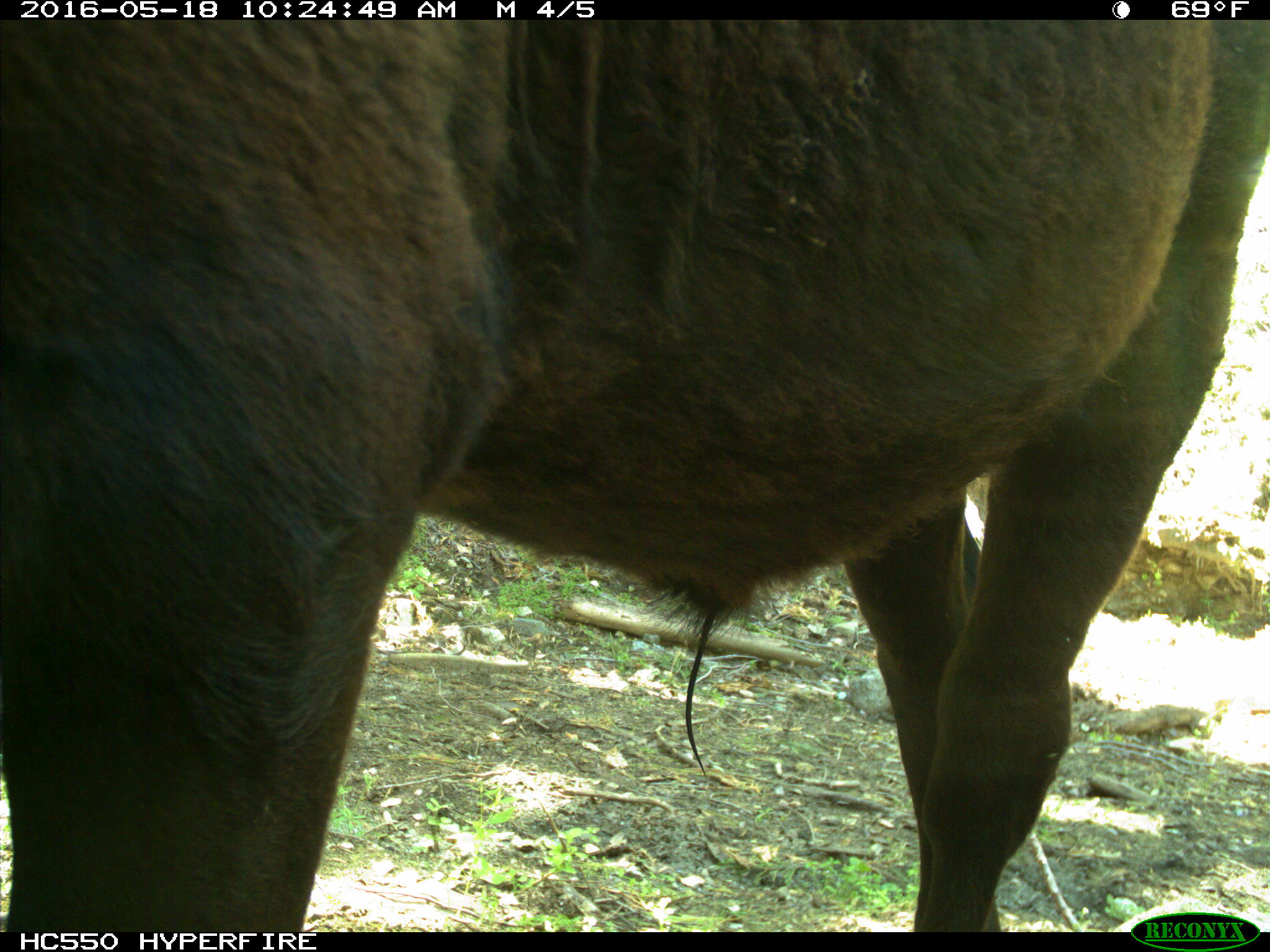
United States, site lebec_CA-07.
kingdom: Animalia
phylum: Chordata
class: Mammalia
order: Artiodactyla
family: Bovidae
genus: Bos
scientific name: Bos taurus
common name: domestic cow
Bos taurus (domestic cow).